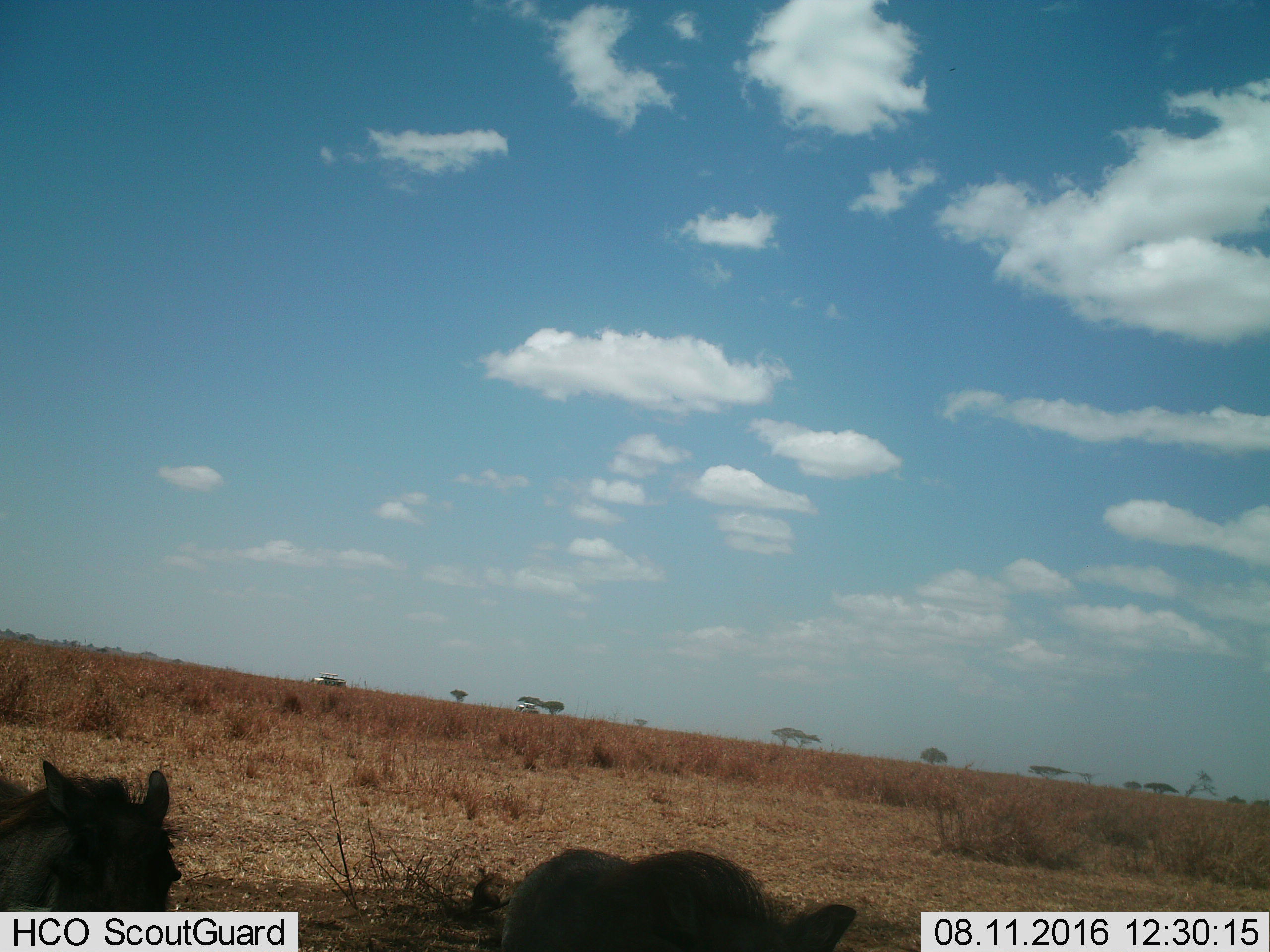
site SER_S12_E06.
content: unidentified animal